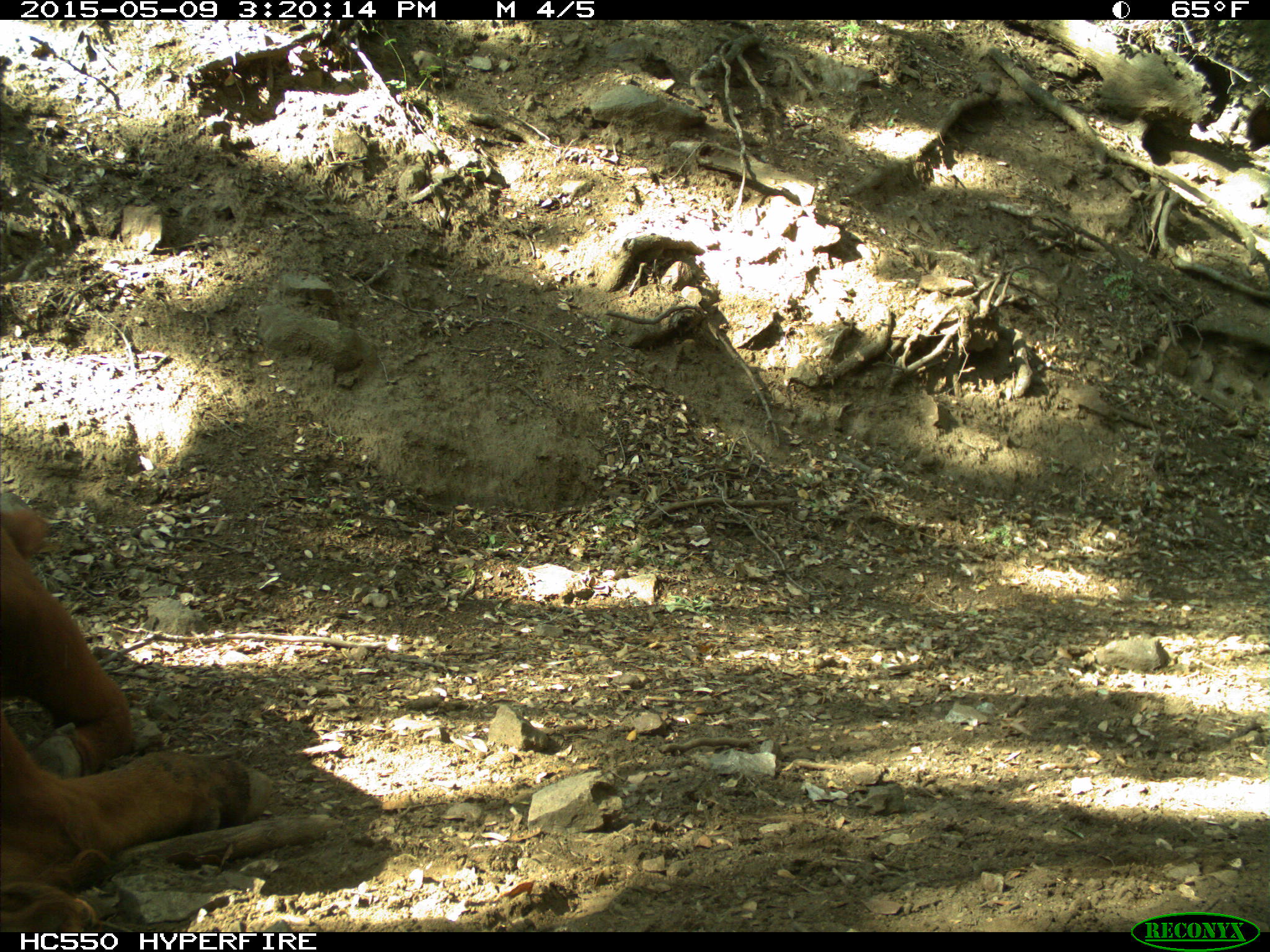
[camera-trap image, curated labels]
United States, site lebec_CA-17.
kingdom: Animalia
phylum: Chordata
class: Mammalia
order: Artiodactyla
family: Bovidae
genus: Bos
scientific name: Bos taurus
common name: domestic cow